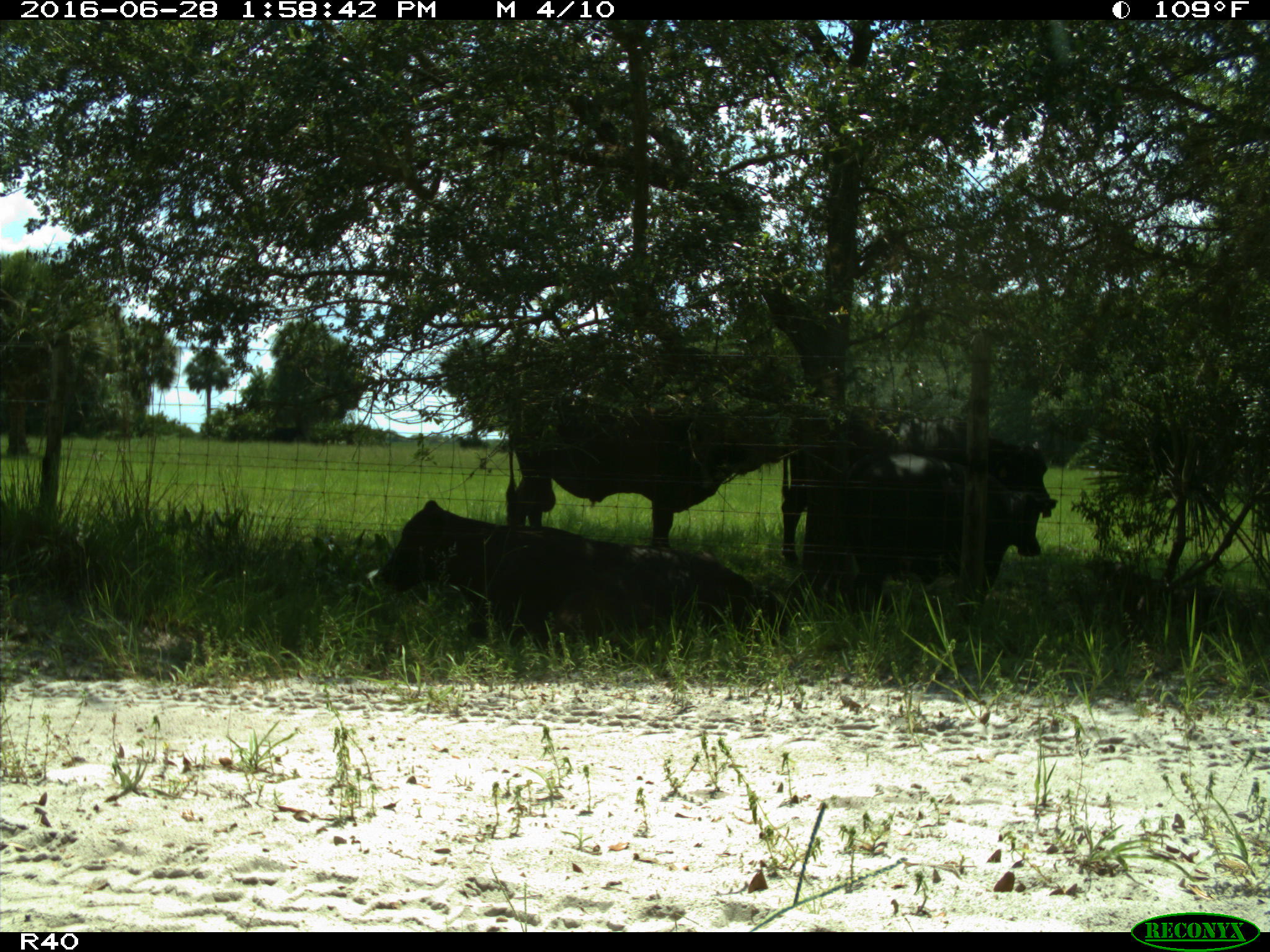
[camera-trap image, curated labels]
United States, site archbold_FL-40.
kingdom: Animalia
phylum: Chordata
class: Mammalia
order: Artiodactyla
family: Bovidae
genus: Bos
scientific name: Bos taurus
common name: domestic cow